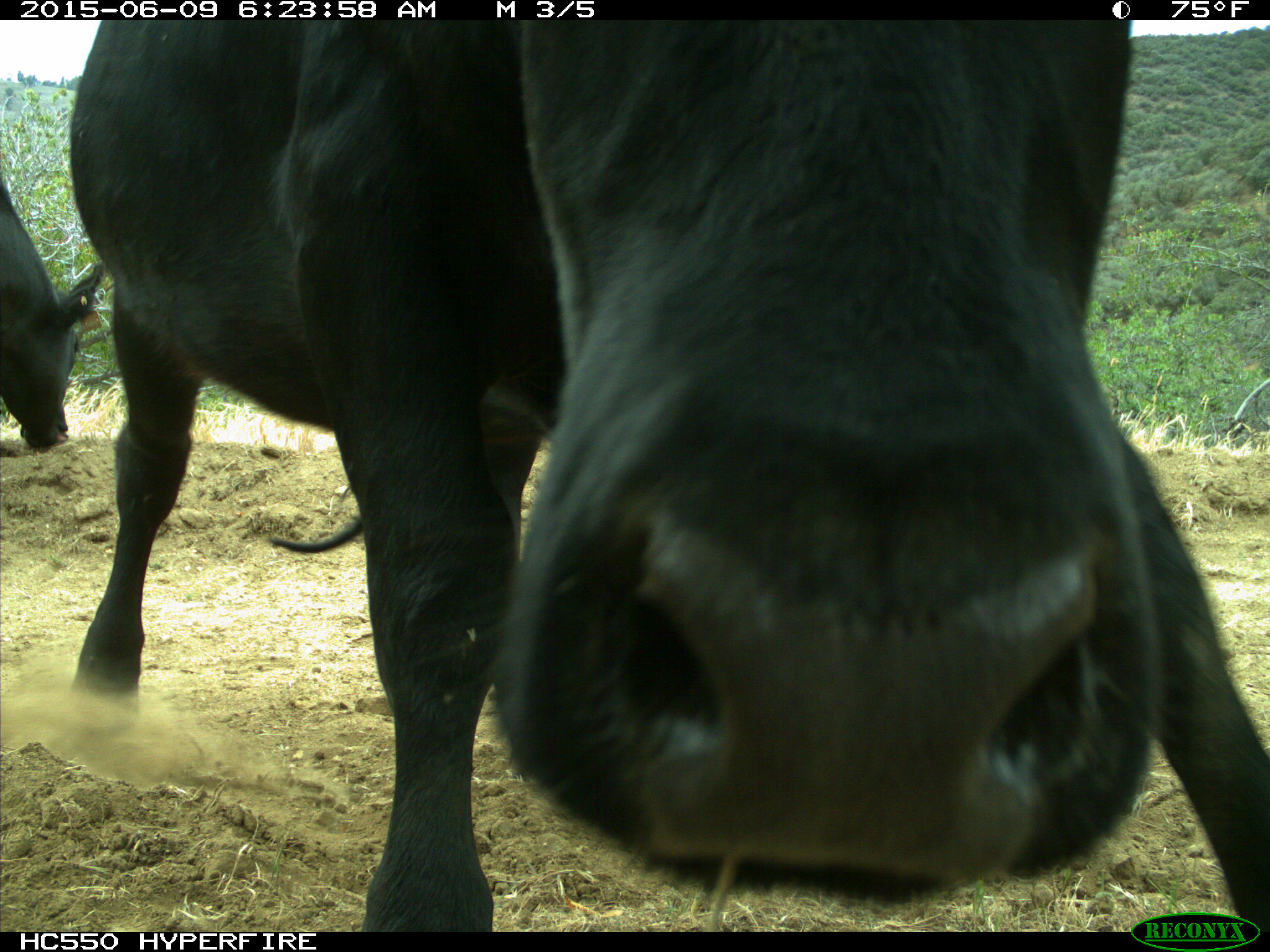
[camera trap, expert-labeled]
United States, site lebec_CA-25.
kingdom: Animalia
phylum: Chordata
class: Mammalia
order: Artiodactyla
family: Bovidae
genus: Bos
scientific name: Bos taurus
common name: domestic cow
Bos taurus (domestic cow).